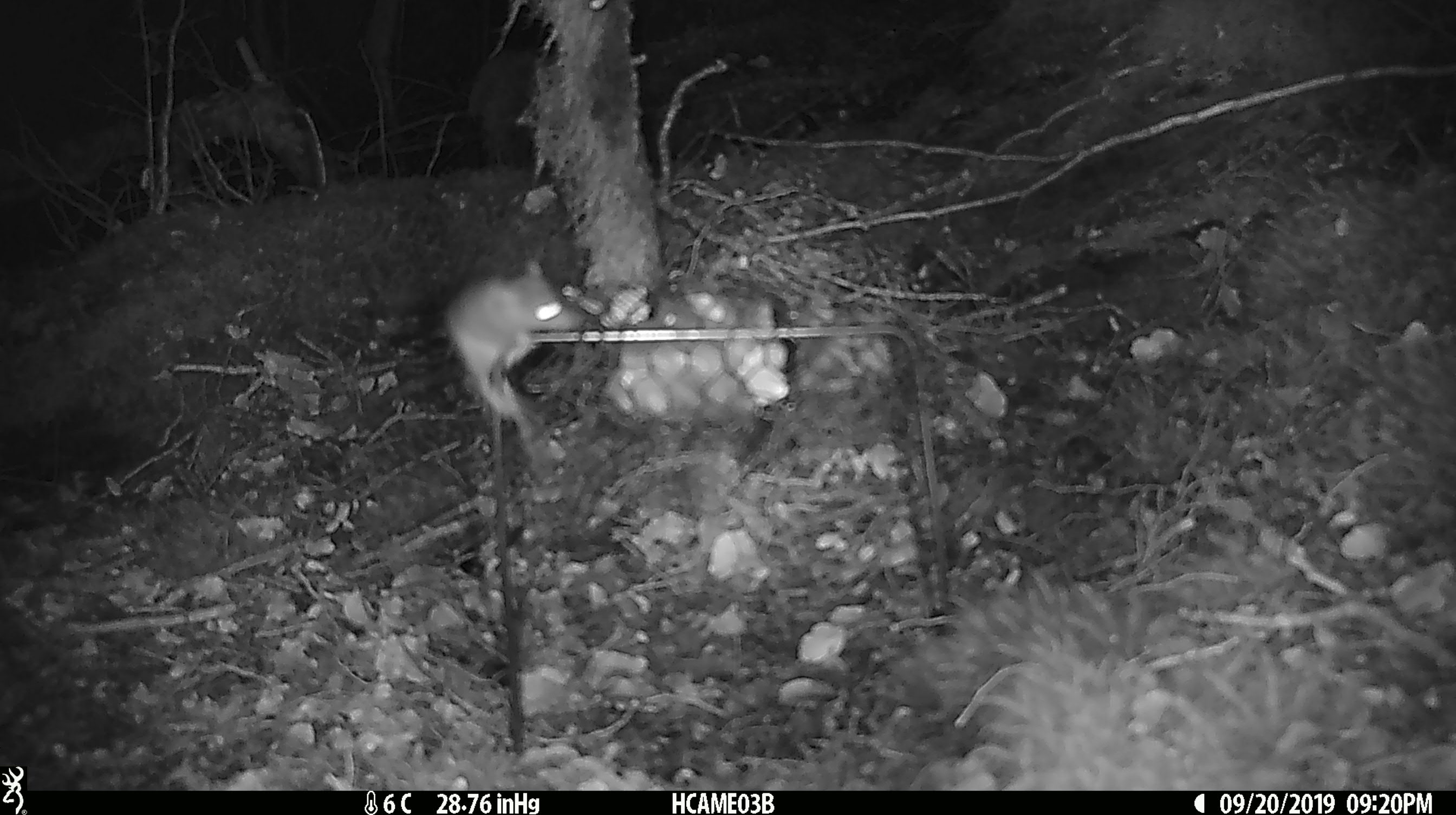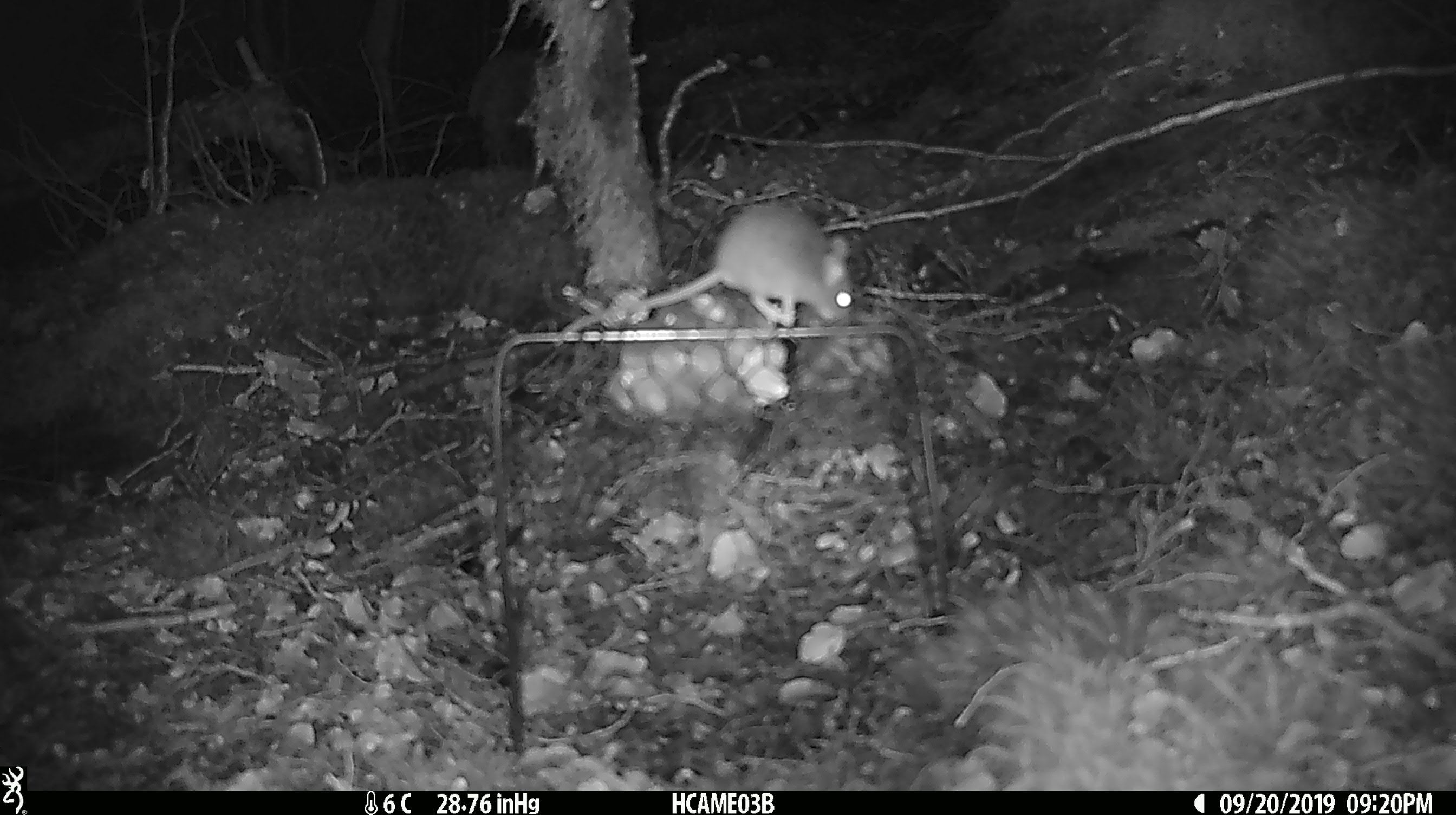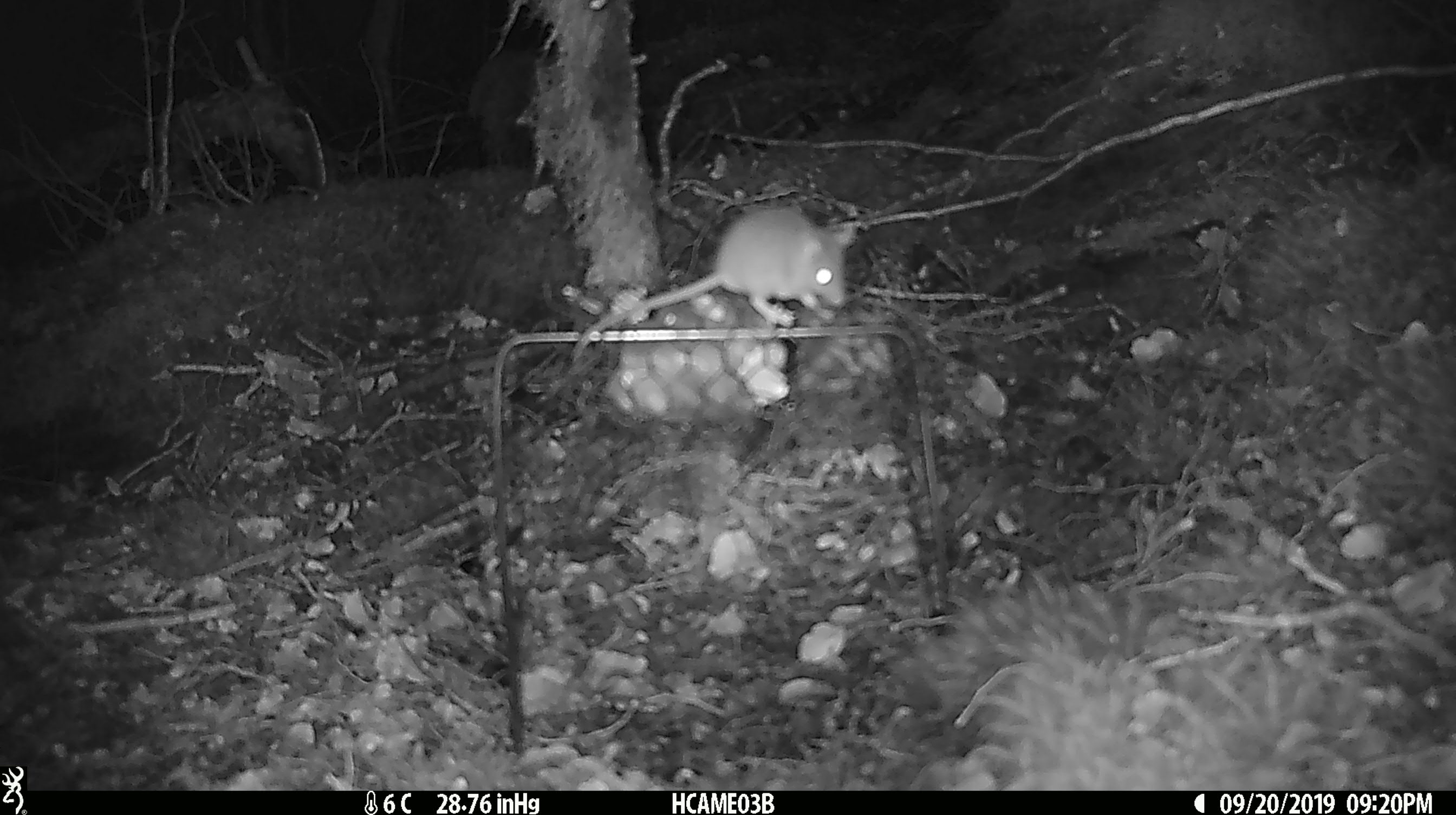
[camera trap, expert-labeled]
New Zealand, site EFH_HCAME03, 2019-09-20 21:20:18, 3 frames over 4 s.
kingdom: Animalia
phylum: Chordata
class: Mammalia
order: Rodentia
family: Muridae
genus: Mus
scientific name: Mus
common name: mouse